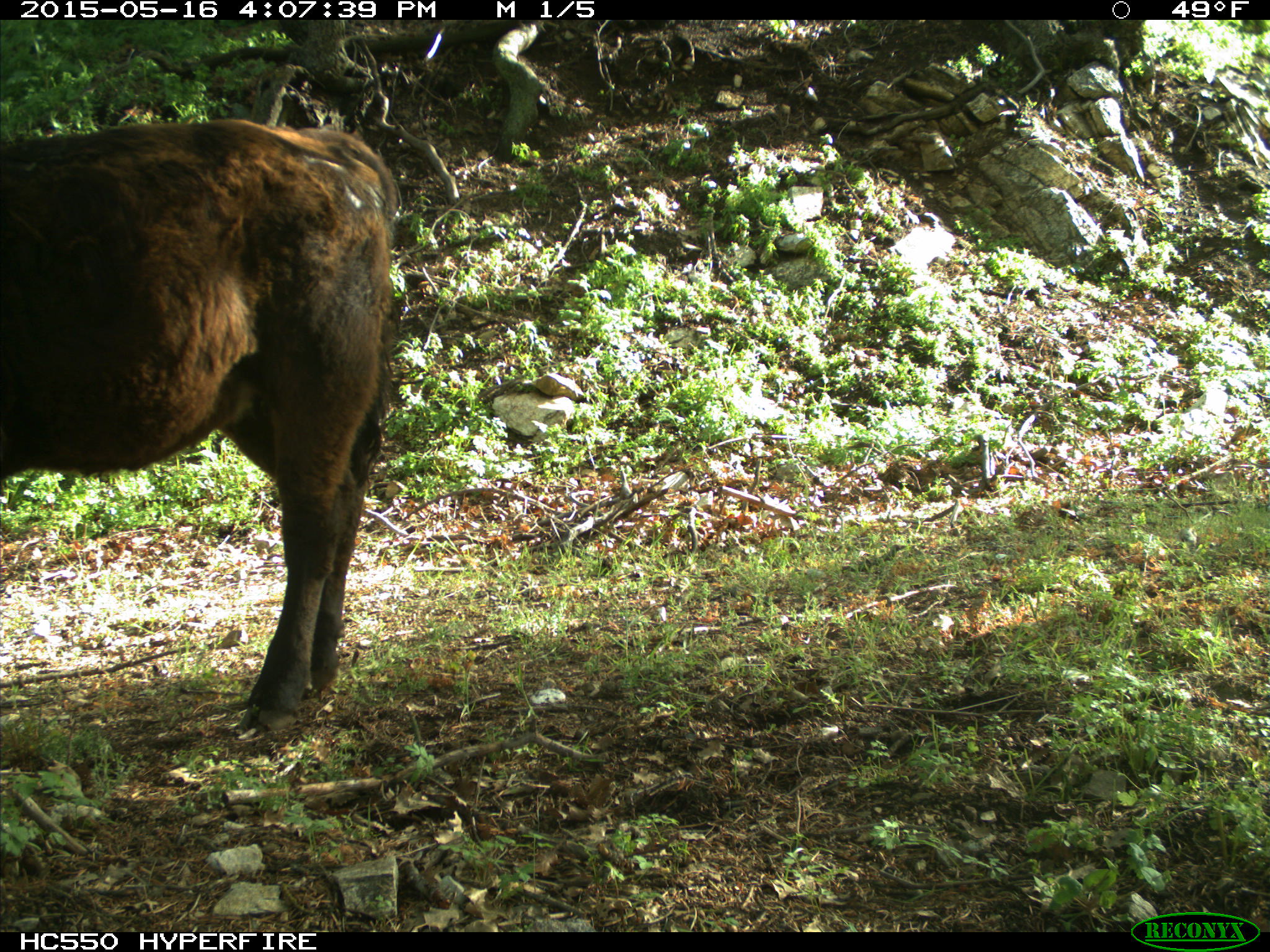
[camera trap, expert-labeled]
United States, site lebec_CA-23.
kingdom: Animalia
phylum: Chordata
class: Mammalia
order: Artiodactyla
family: Bovidae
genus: Bos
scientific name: Bos taurus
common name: domestic cow